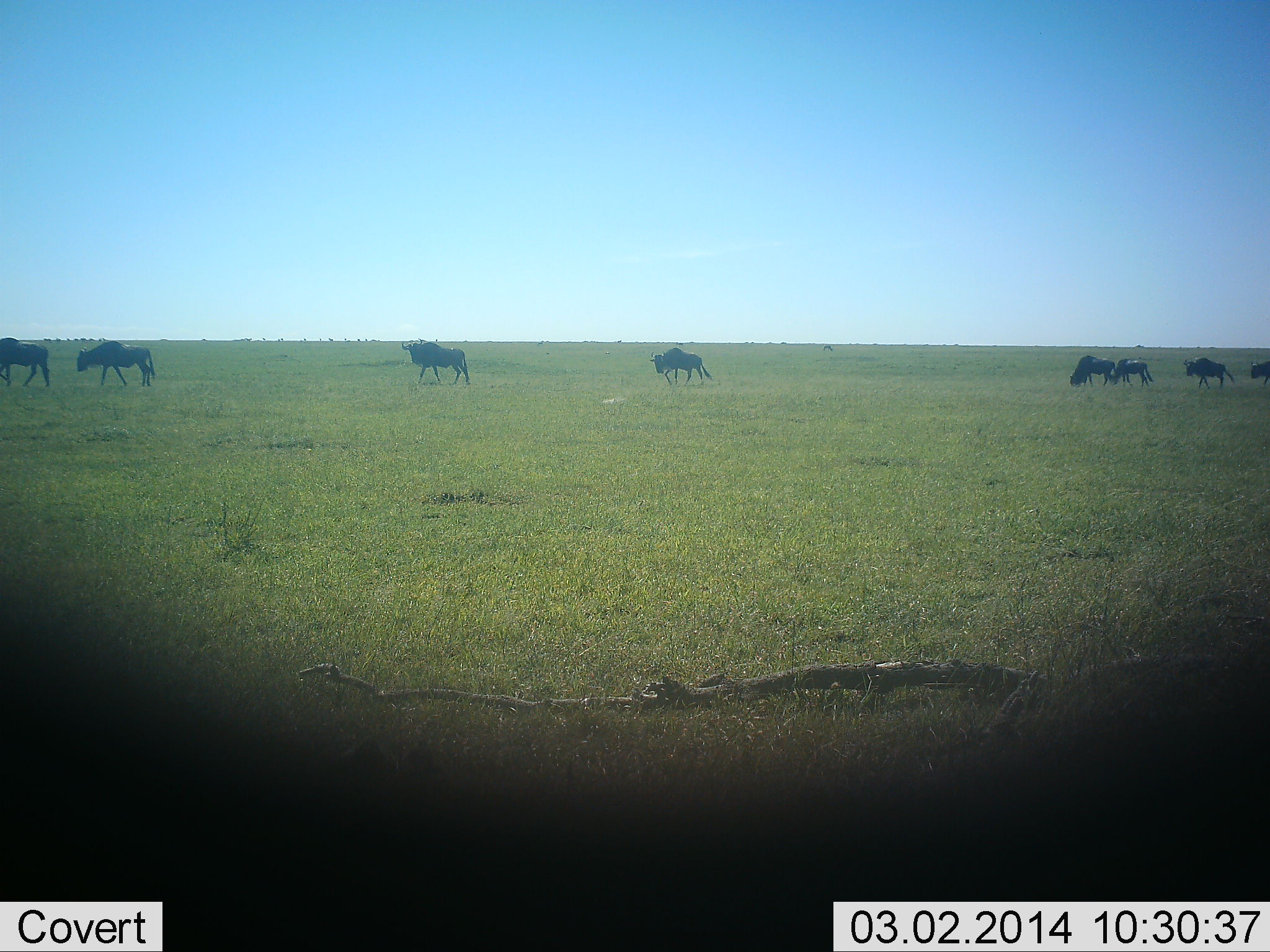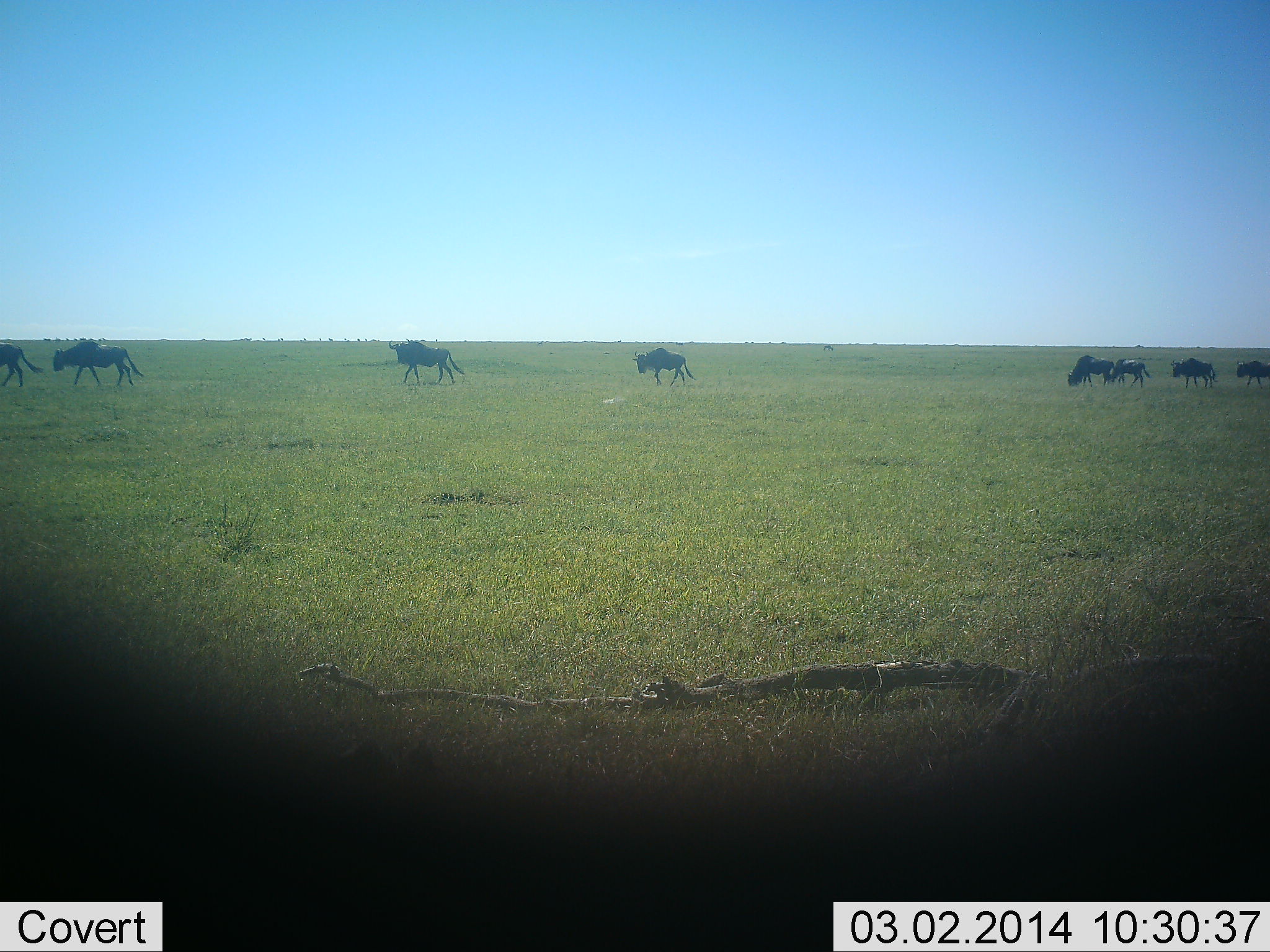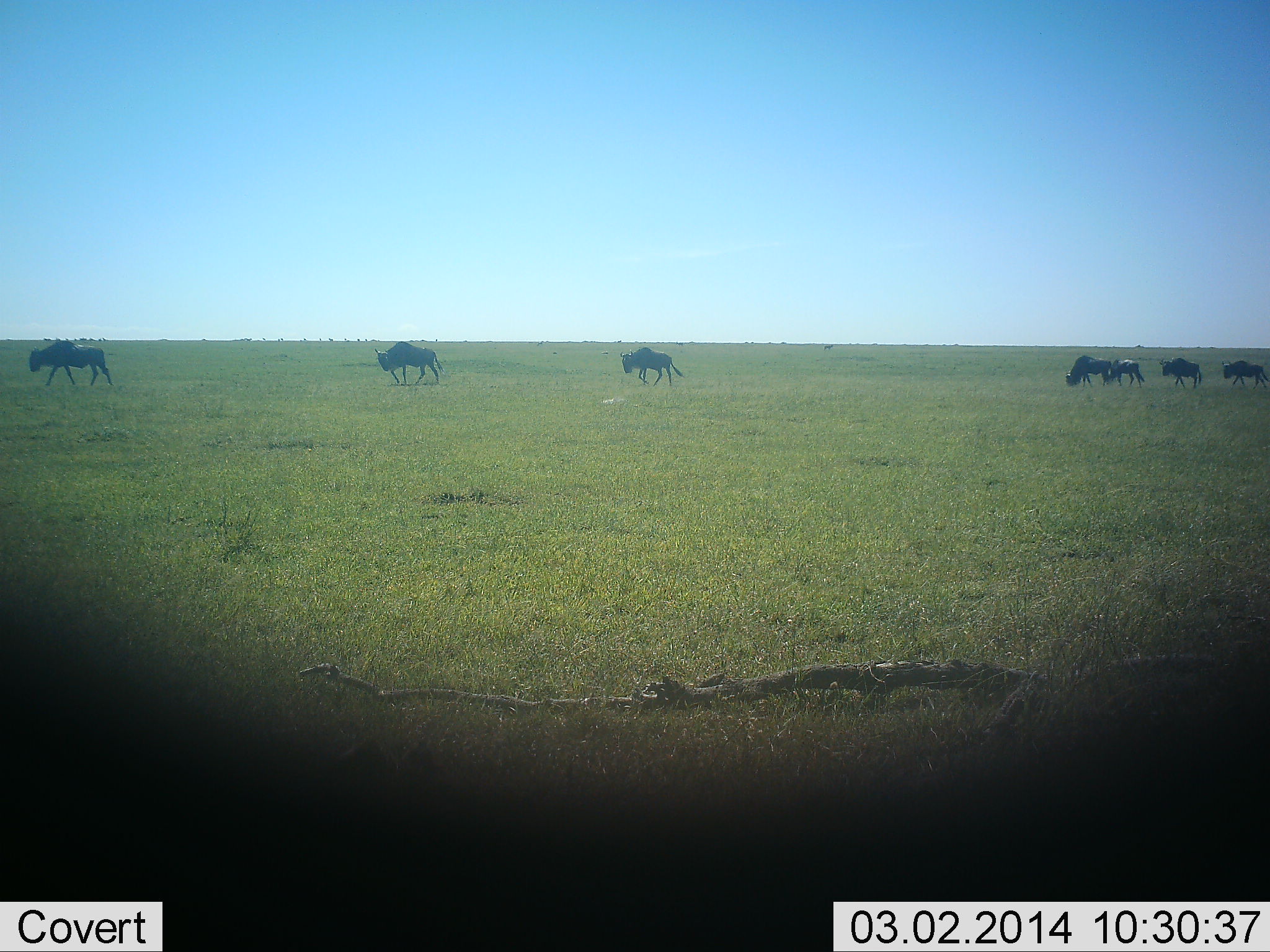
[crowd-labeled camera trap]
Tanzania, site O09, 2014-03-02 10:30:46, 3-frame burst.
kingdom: Animalia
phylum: Chordata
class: Mammalia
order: Artiodactyla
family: Bovidae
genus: Connochaetes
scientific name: Connochaetes taurinus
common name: blue wildebeest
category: wildebeest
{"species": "wildebeest (blue wildebeest) (Connochaetes taurinus)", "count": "8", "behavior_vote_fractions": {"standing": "0%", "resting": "0%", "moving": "100%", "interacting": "0%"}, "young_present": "10%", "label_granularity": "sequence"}